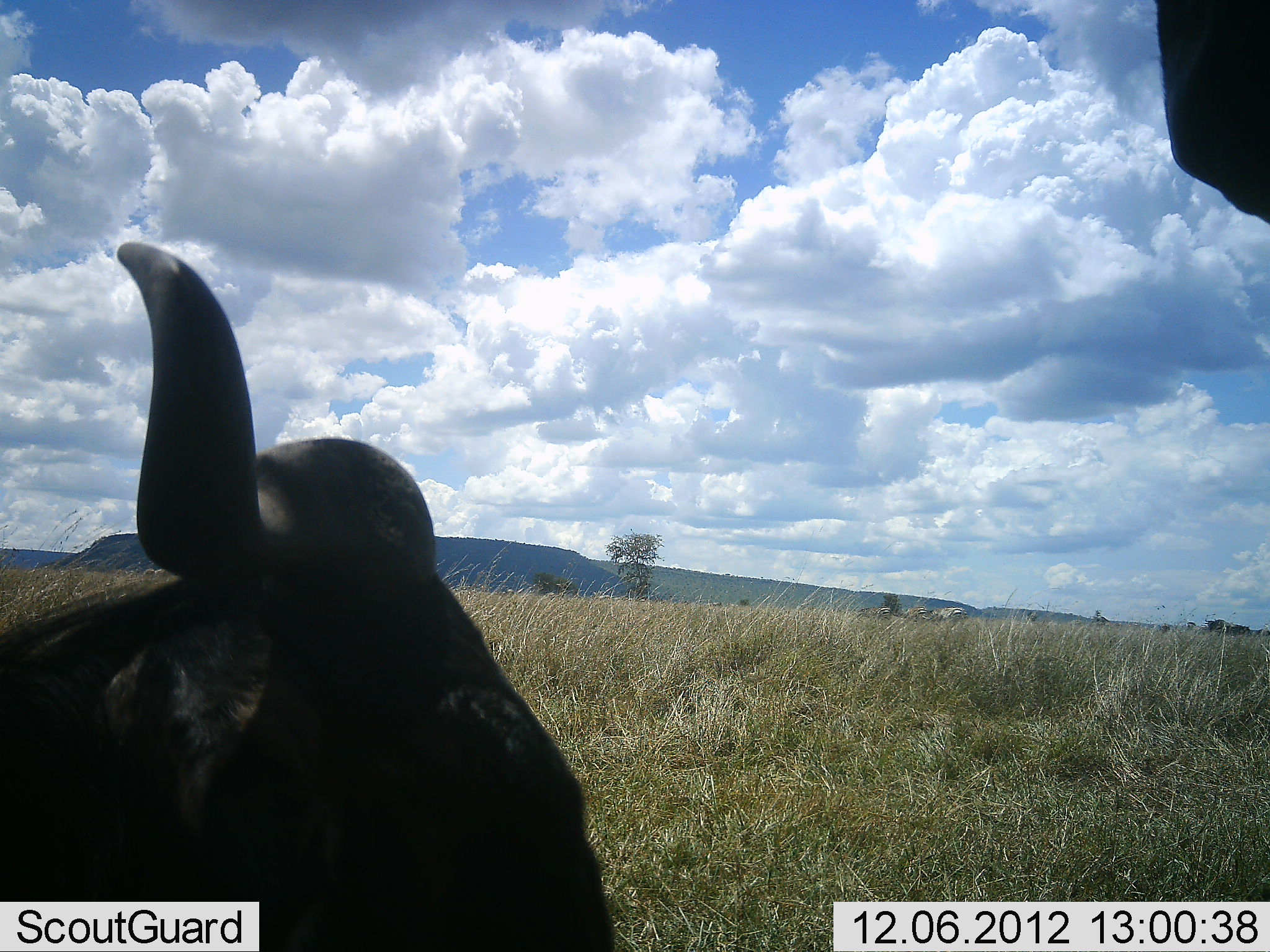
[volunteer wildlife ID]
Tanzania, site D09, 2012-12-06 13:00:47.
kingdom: Animalia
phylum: Chordata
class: Mammalia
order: Artiodactyla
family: Bovidae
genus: Connochaetes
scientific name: Connochaetes taurinus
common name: blue wildebeest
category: wildebeest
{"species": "wildebeest (blue wildebeest) (Connochaetes taurinus)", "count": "2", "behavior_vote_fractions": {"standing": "70%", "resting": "90%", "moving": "10%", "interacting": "0%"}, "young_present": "0%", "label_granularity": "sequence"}